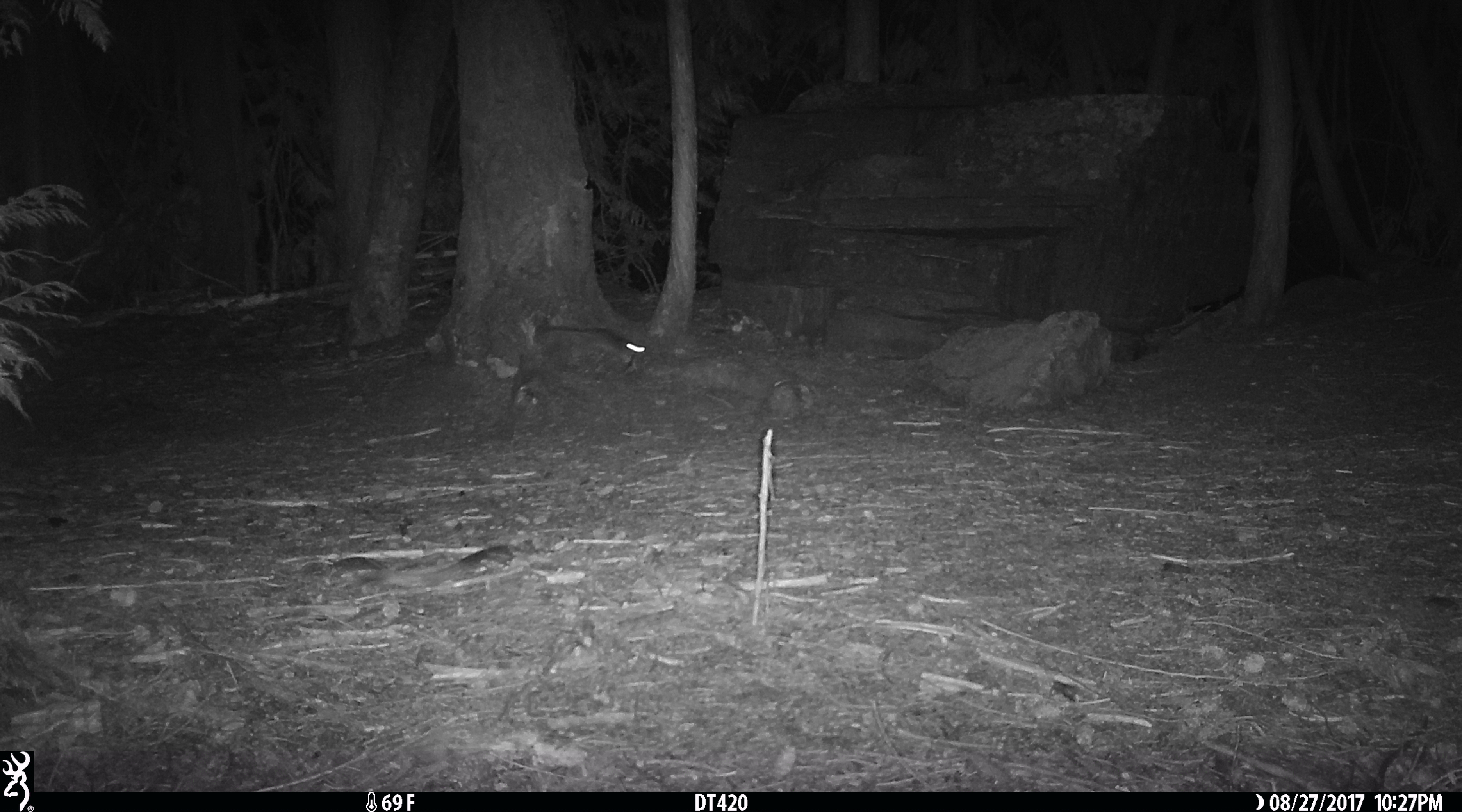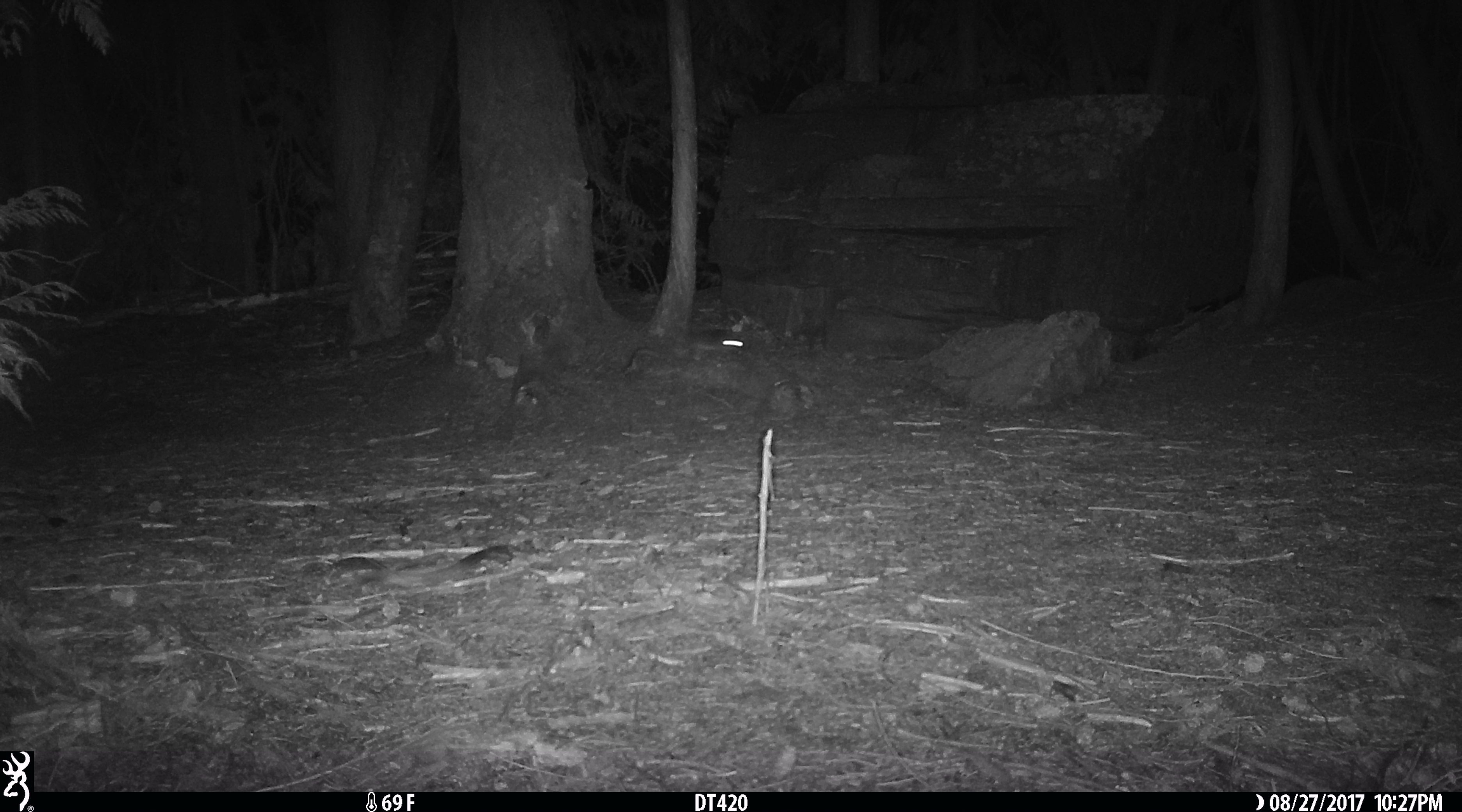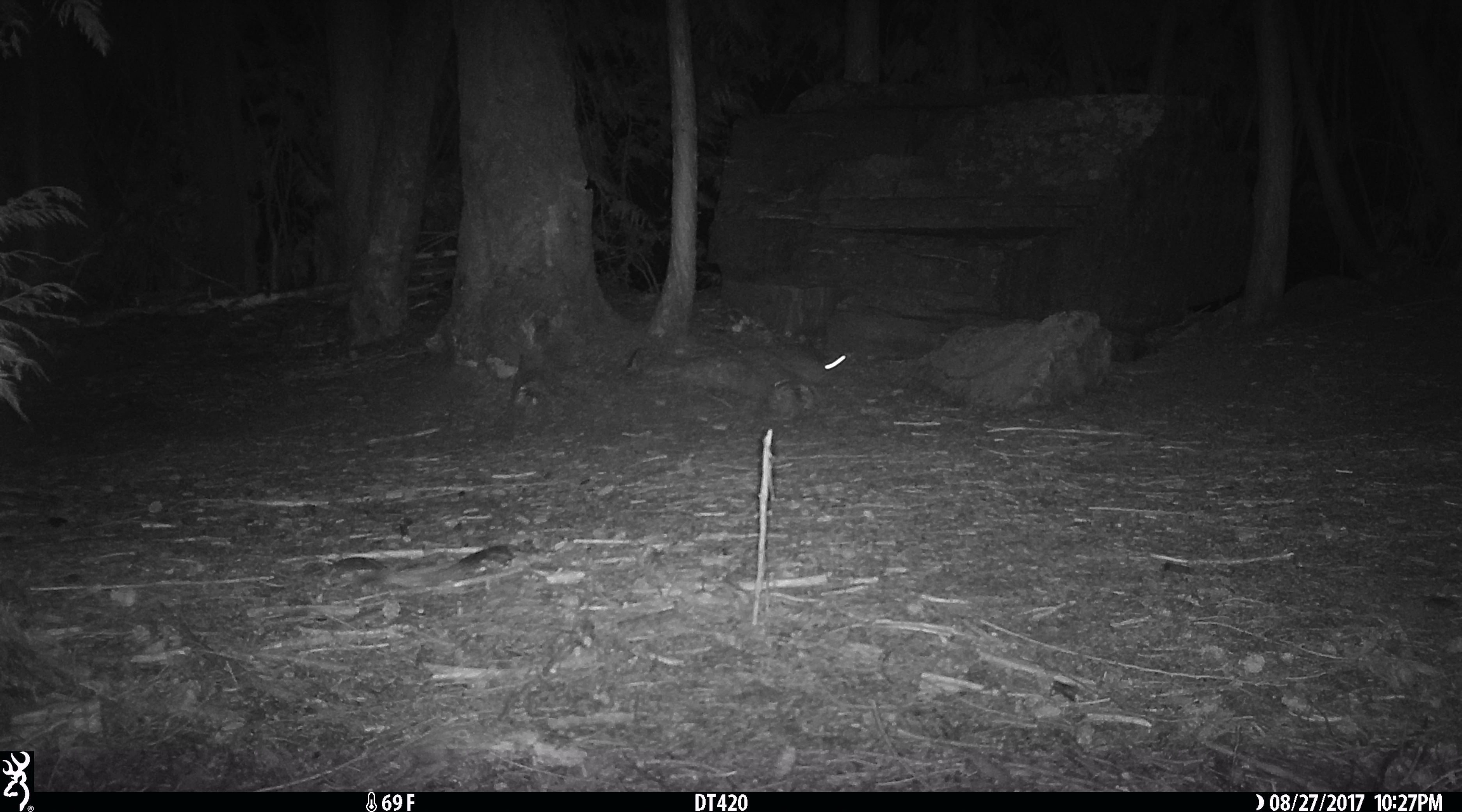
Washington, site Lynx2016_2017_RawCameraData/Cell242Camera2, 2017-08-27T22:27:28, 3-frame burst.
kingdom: Animalia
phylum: Chordata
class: Mammalia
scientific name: Mammalia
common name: small mammal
Small mammal (Mammalia). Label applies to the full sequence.